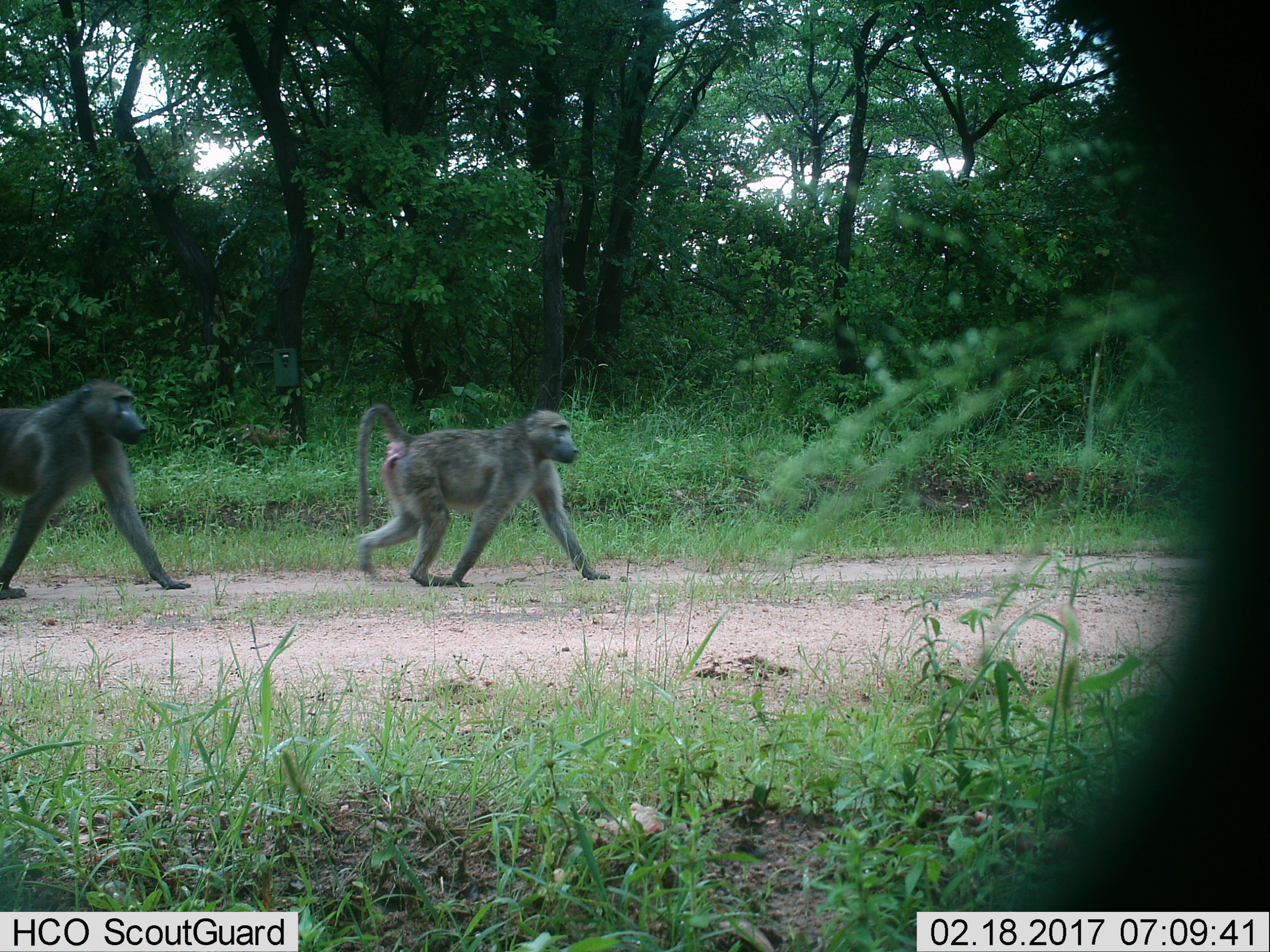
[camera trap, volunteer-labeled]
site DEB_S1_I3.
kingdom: Animalia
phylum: Chordata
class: Mammalia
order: Primates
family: Cercopithecidae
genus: Papio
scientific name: Papio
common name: baboon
Baboon (Papio), count 2. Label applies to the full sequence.